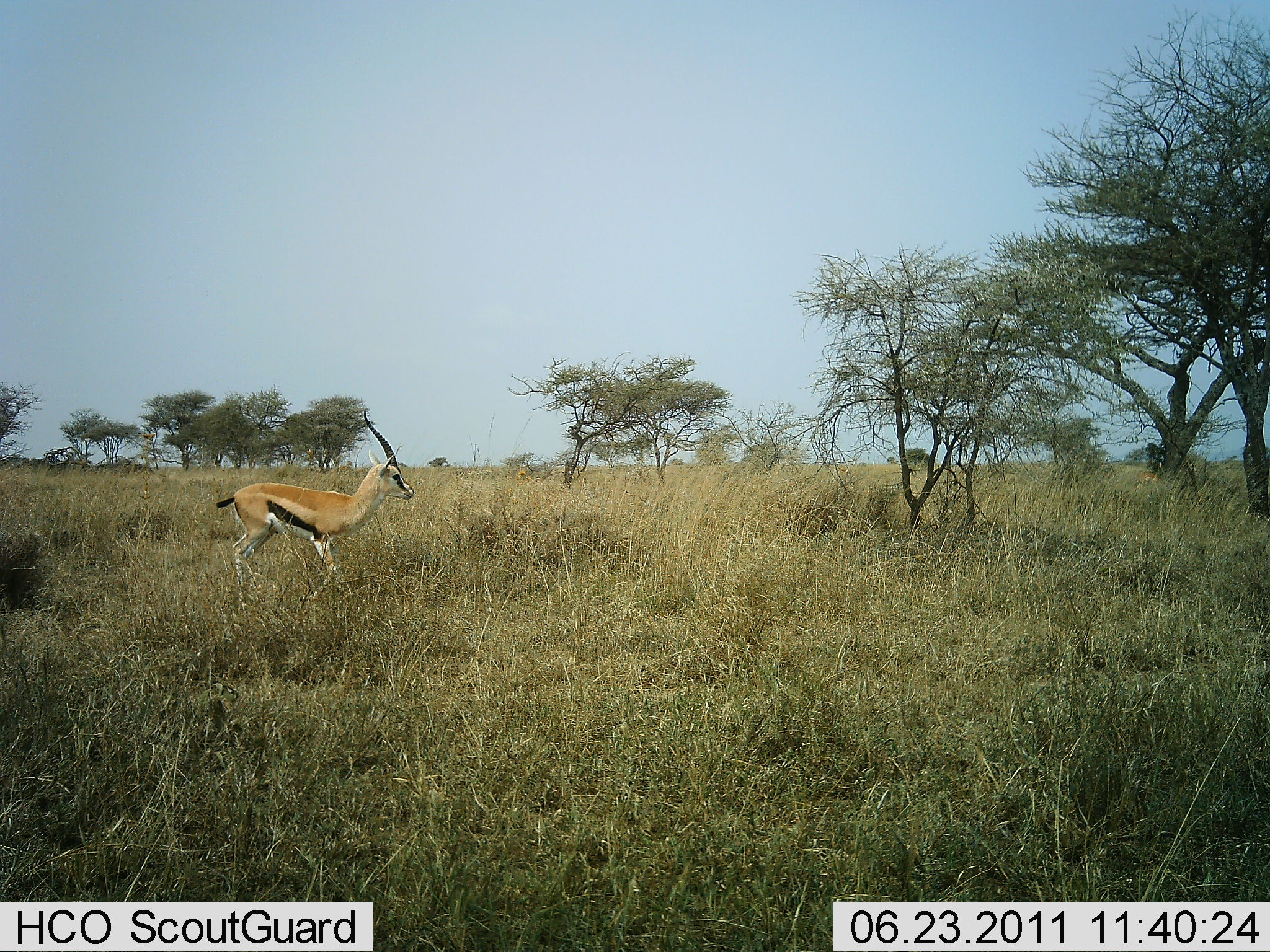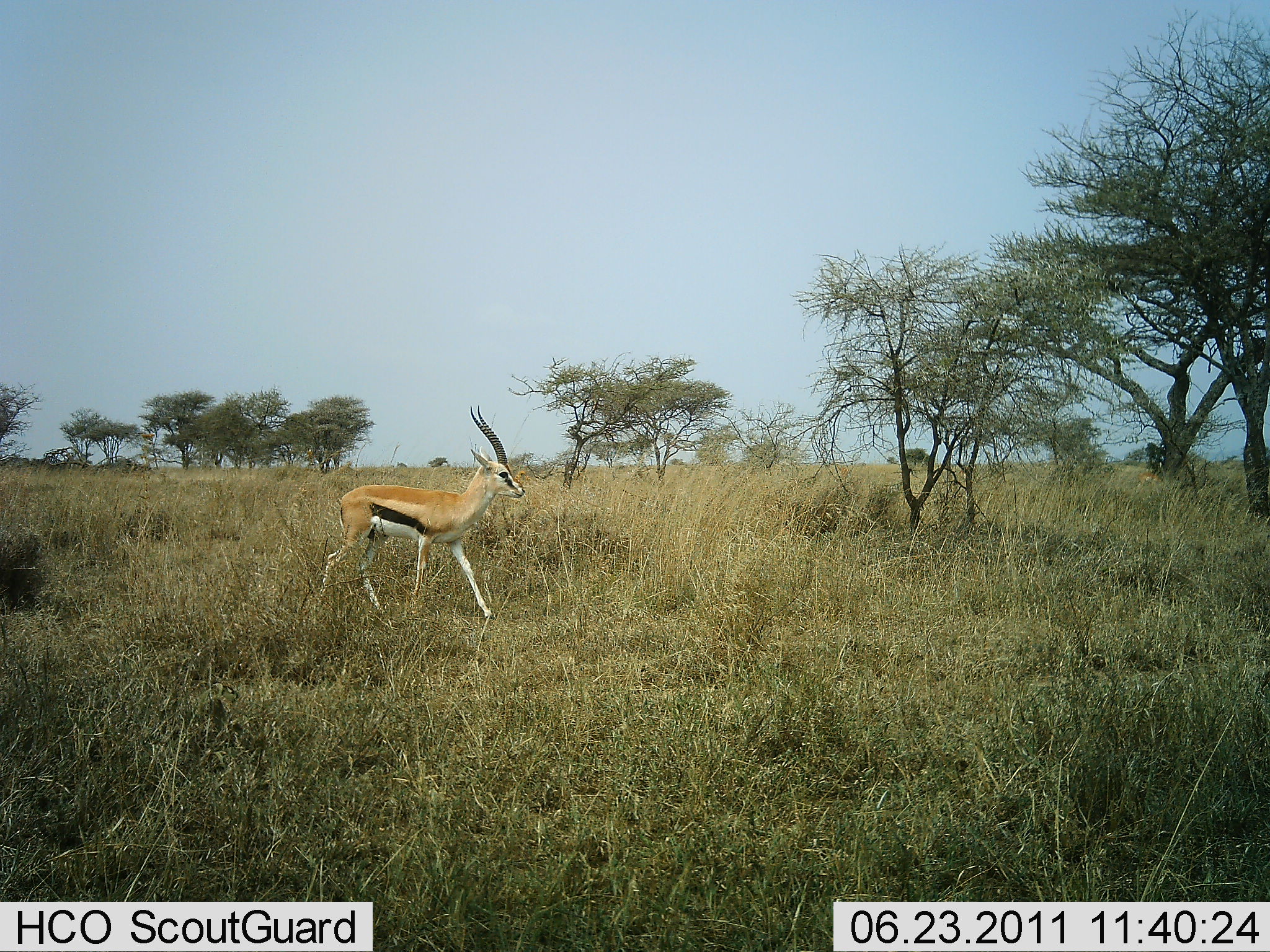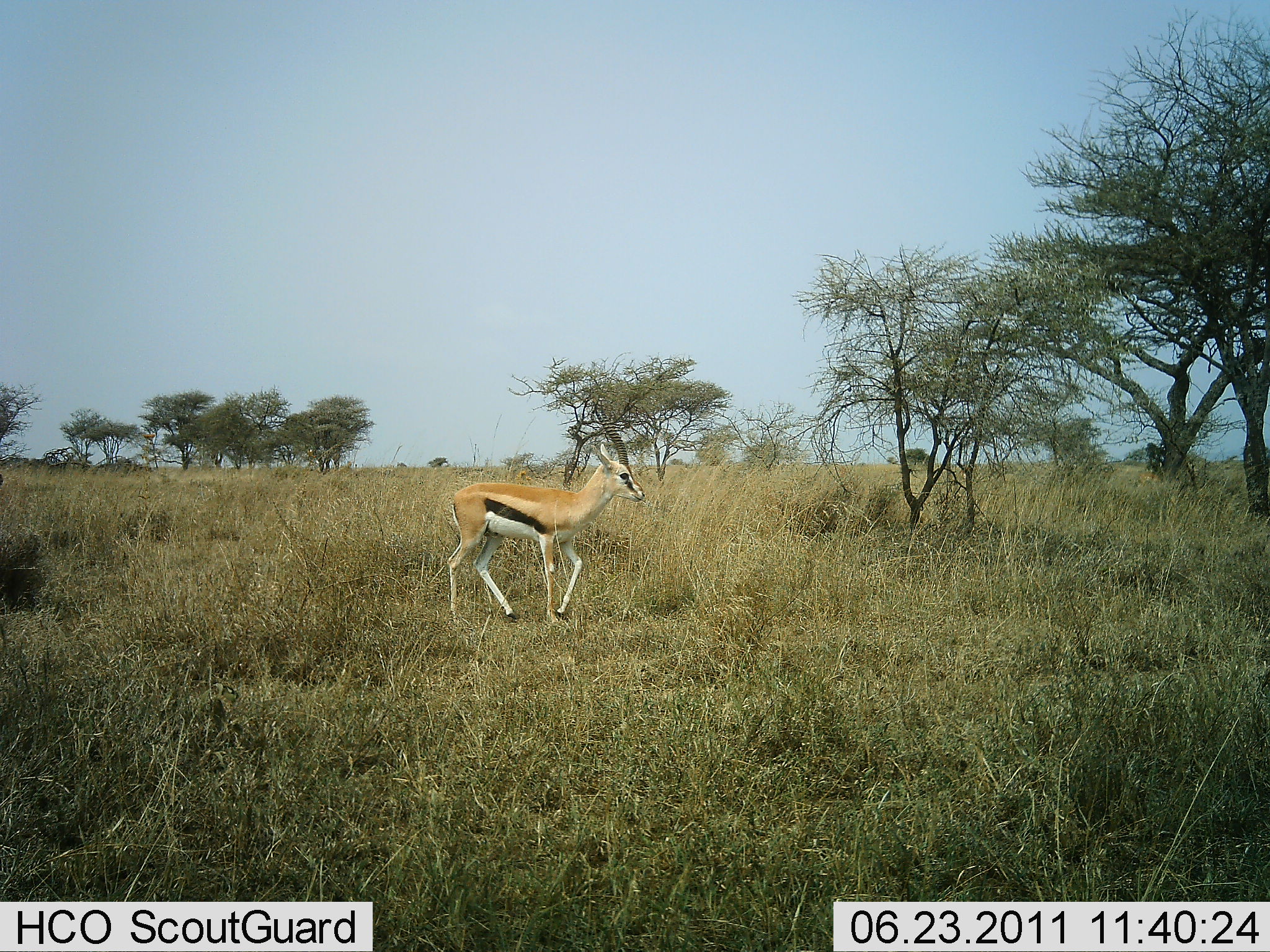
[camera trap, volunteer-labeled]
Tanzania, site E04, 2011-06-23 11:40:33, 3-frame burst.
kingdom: Animalia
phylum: Chordata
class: Mammalia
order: Artiodactyla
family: Bovidae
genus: Eudorcas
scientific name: Eudorcas thomsonii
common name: thomson's gazelle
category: gazellethomsons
Gazellethomsons (thomson's gazelle) (Eudorcas thomsonii), count 1. Behavior (volunteer vote fractions): standing 0%, resting 0%, moving 100%, interacting 0%. Young present (vote fraction): 0%. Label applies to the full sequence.